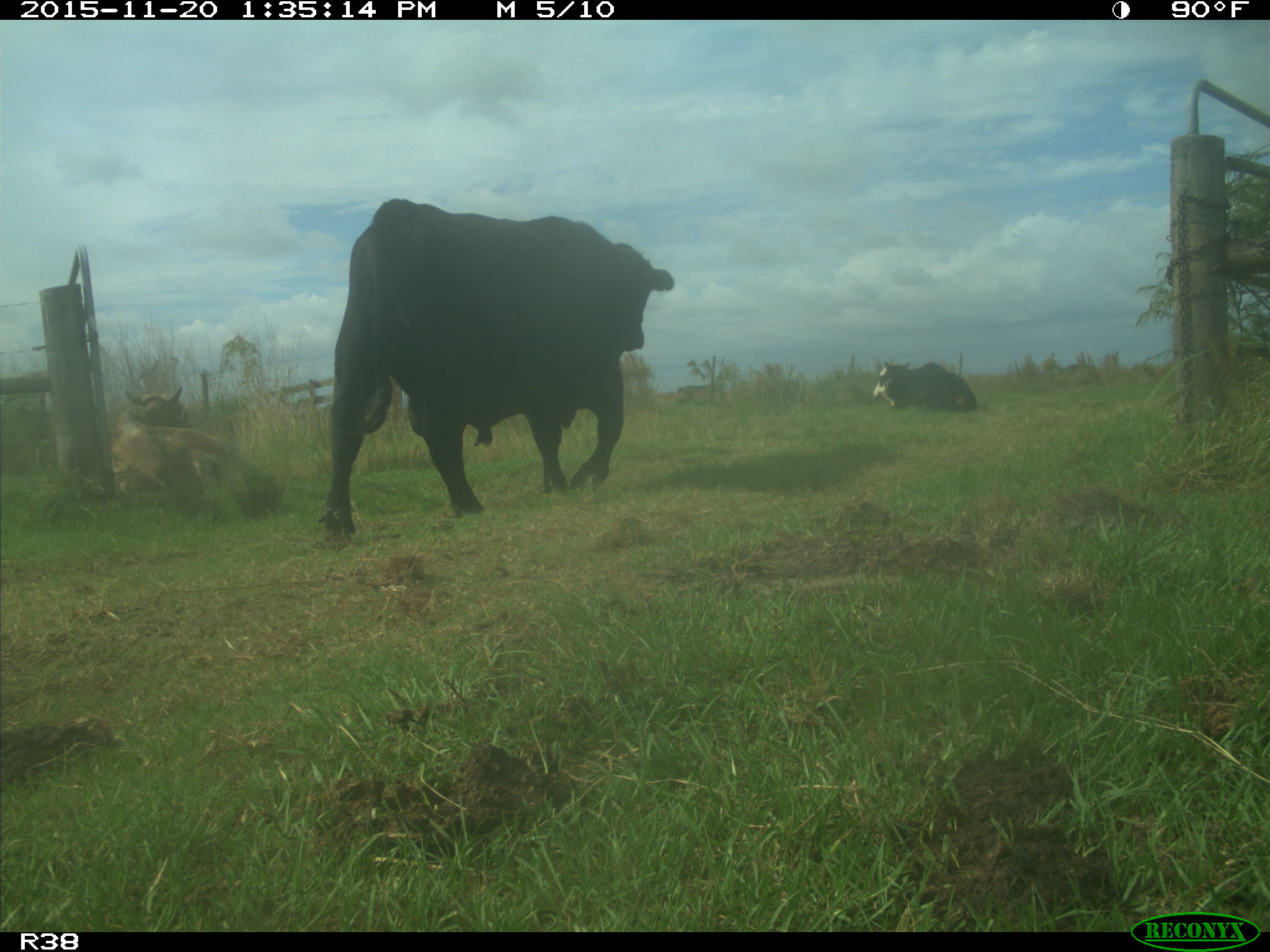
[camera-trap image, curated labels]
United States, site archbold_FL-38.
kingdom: Animalia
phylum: Chordata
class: Mammalia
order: Artiodactyla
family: Bovidae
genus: Bos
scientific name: Bos taurus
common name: domestic cow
Bos taurus (domestic cow).